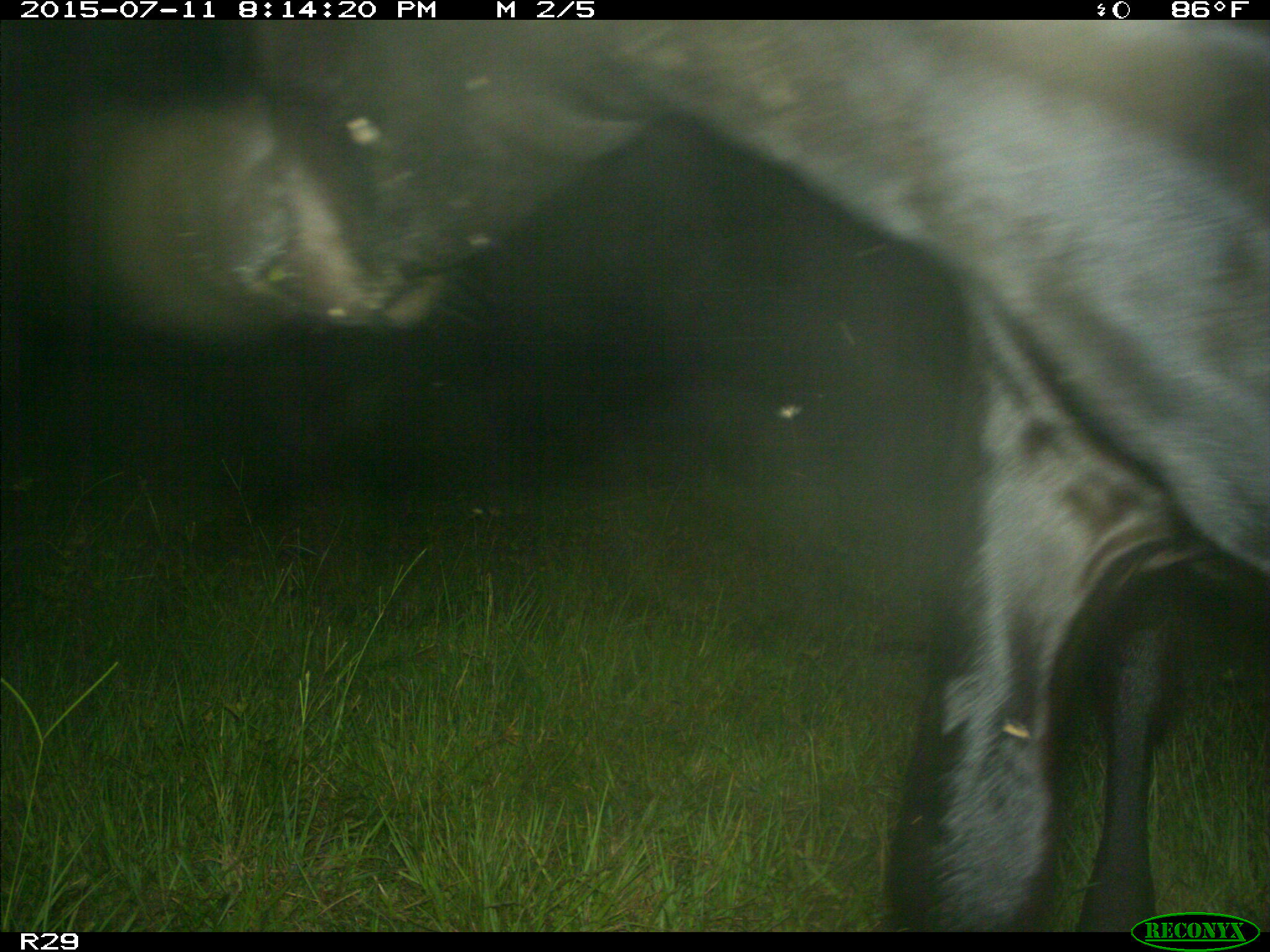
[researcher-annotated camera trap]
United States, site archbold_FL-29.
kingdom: Animalia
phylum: Chordata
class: Mammalia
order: Artiodactyla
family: Bovidae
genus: Bos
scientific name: Bos taurus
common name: domestic cow